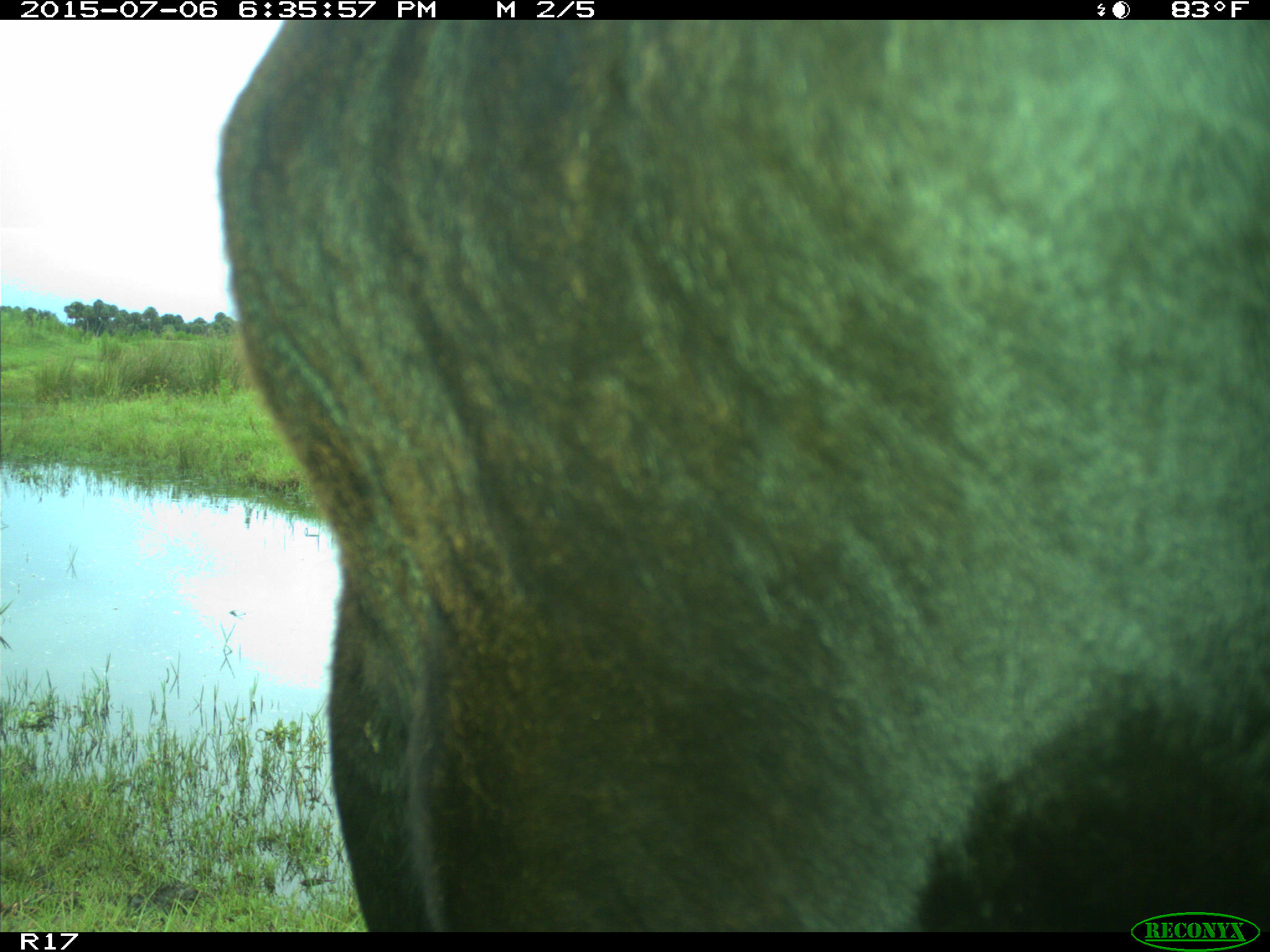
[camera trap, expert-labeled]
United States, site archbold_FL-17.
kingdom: Animalia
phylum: Chordata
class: Mammalia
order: Artiodactyla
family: Bovidae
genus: Bos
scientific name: Bos taurus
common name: domestic cow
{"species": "Bos taurus (domestic cow)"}